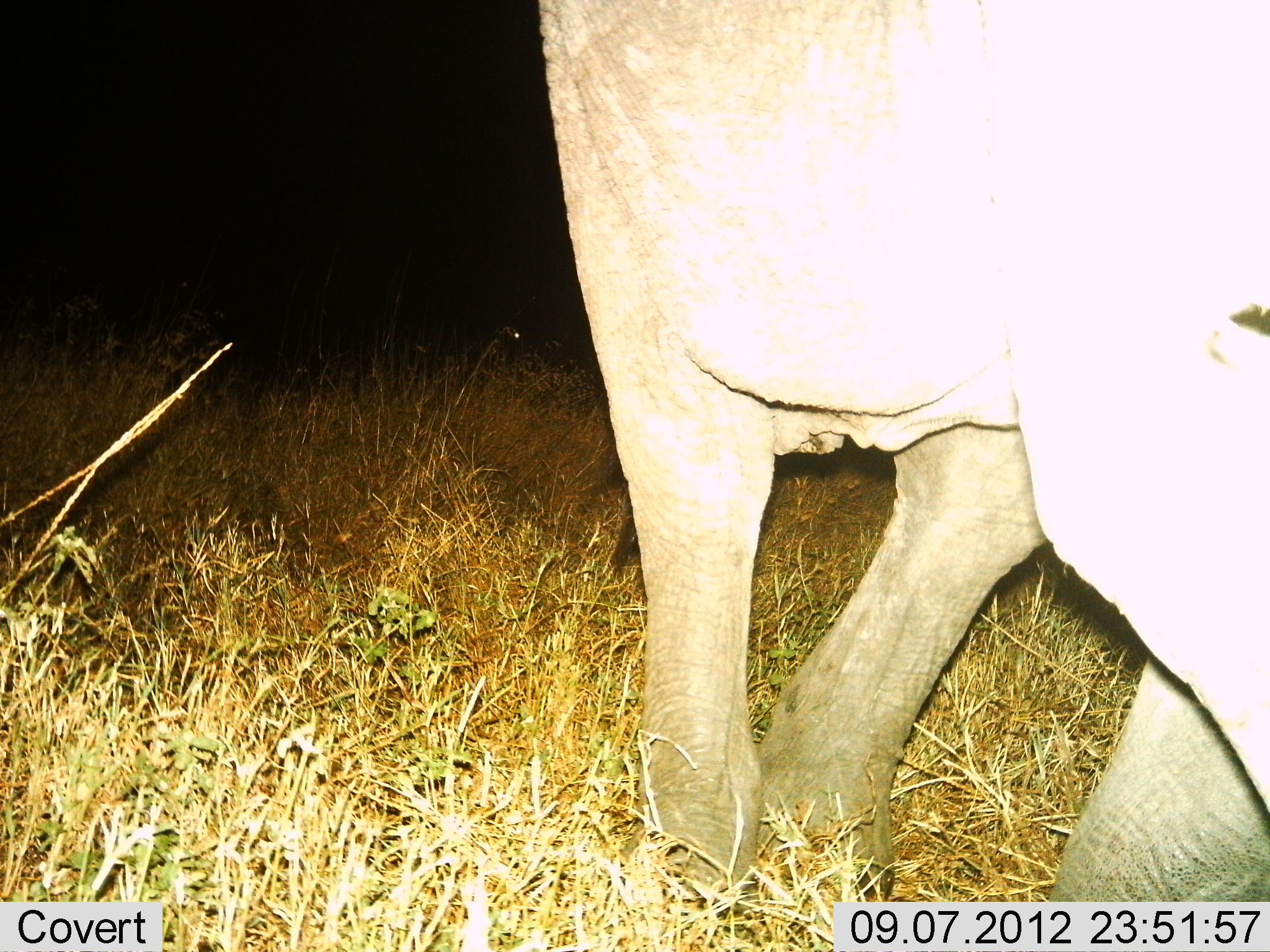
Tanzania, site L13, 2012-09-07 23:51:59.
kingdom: Animalia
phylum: Chordata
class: Mammalia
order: Proboscidea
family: Elephantidae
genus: Loxodonta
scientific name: Loxodonta africana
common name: african bush elephant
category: elephant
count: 1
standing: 50%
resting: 0%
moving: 50%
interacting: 0%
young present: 0%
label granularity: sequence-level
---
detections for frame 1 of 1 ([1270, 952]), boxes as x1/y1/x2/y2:
animal: 531/1/1270/951